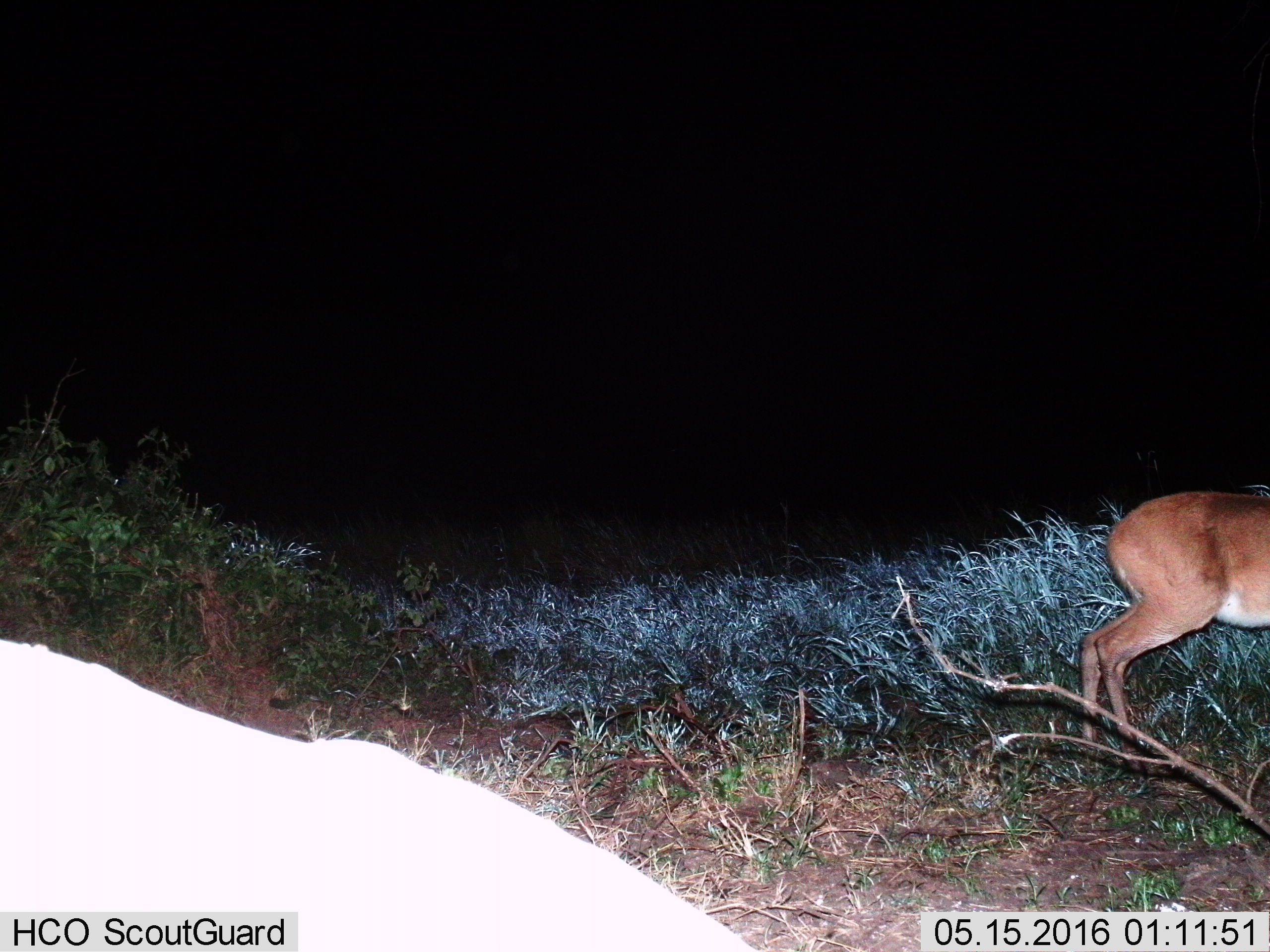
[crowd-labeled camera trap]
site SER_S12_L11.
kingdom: Animalia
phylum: Chordata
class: Mammalia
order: Artiodactyla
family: Bovidae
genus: Redunca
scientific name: Redunca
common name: reedbuck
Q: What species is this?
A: Reedbuck (Redunca).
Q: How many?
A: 1.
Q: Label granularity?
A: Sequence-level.